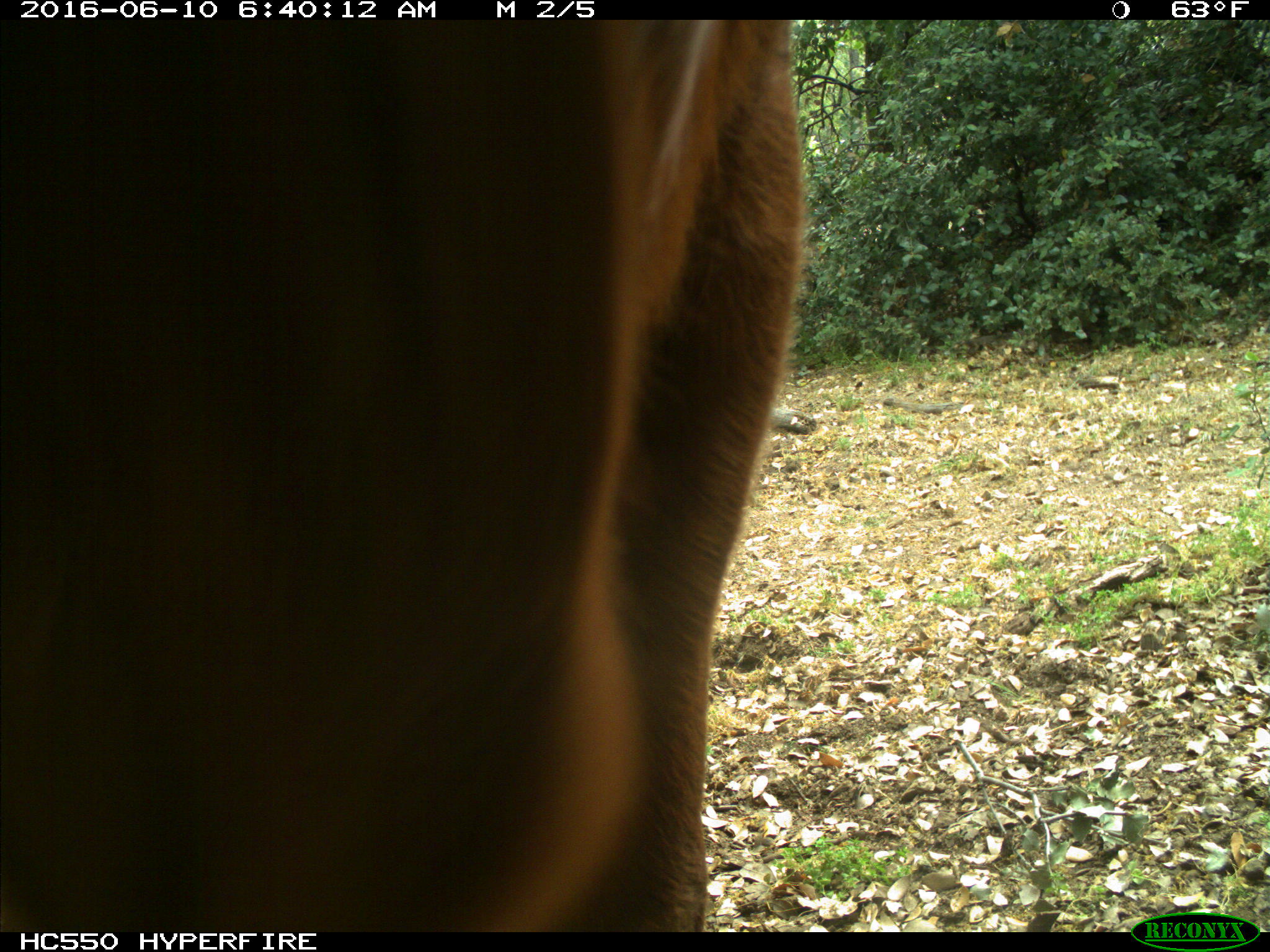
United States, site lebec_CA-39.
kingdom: Animalia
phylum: Chordata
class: Mammalia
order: Artiodactyla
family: Bovidae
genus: Bos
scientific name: Bos taurus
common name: domestic cow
Bos taurus (domestic cow).